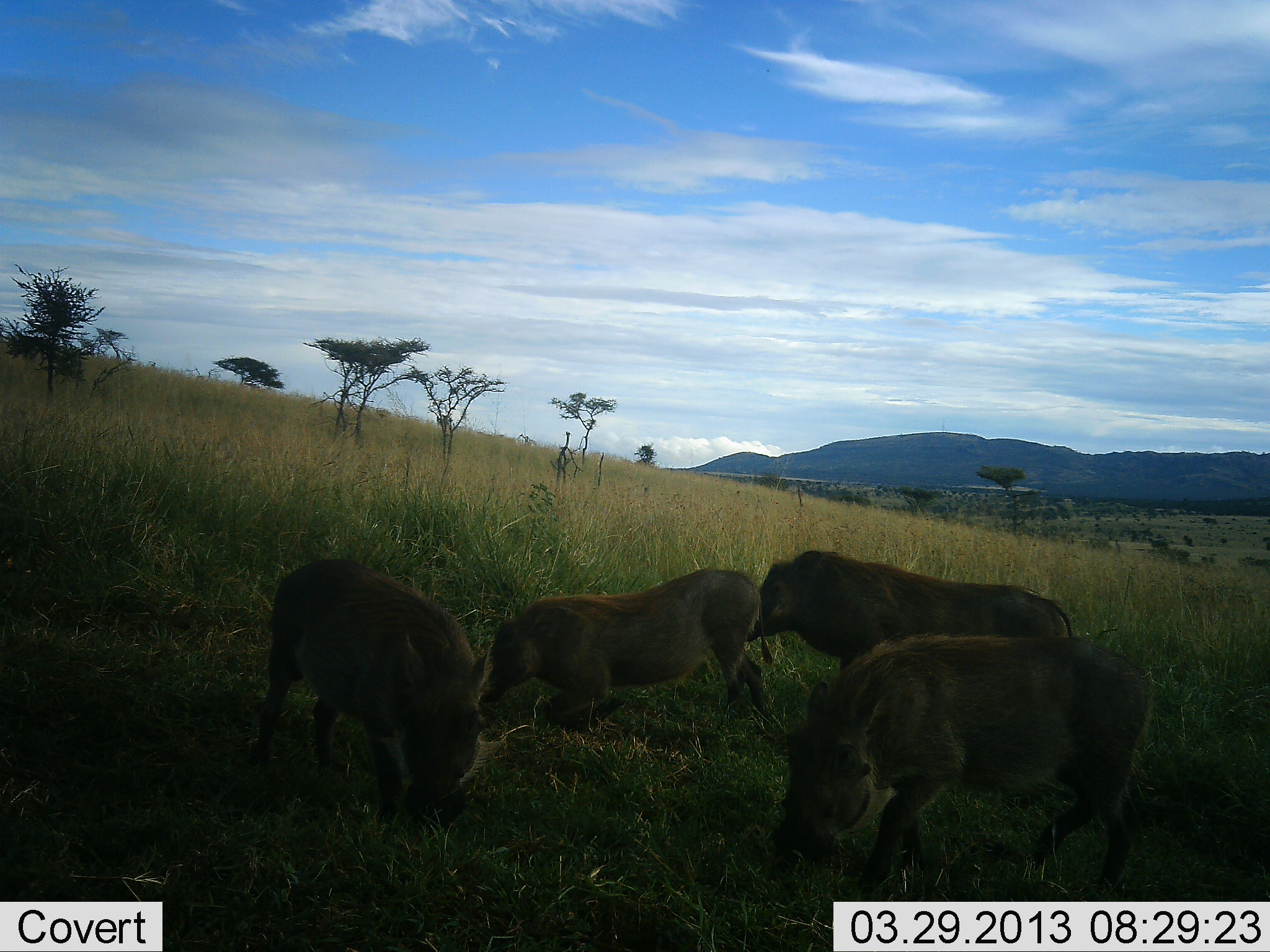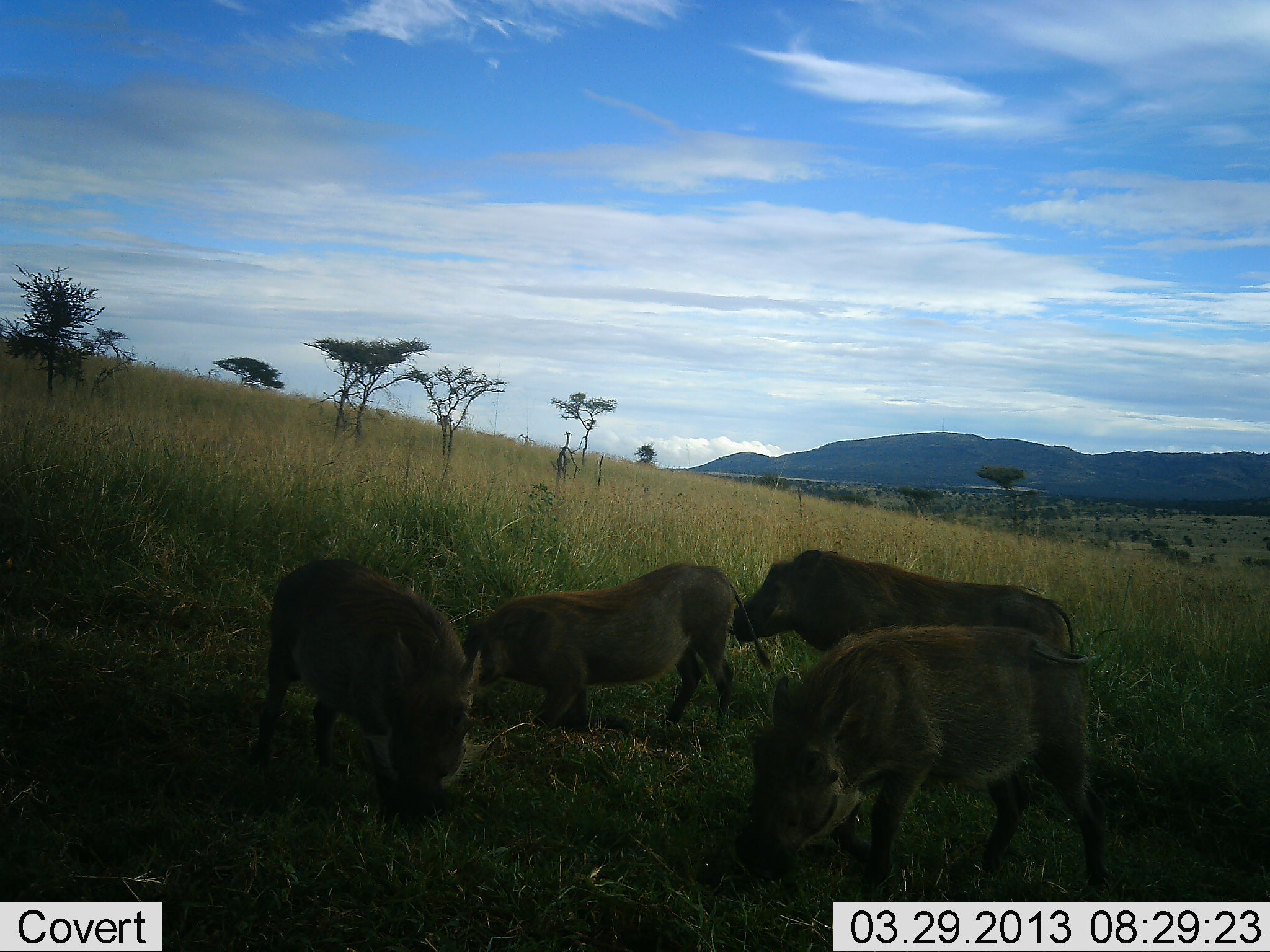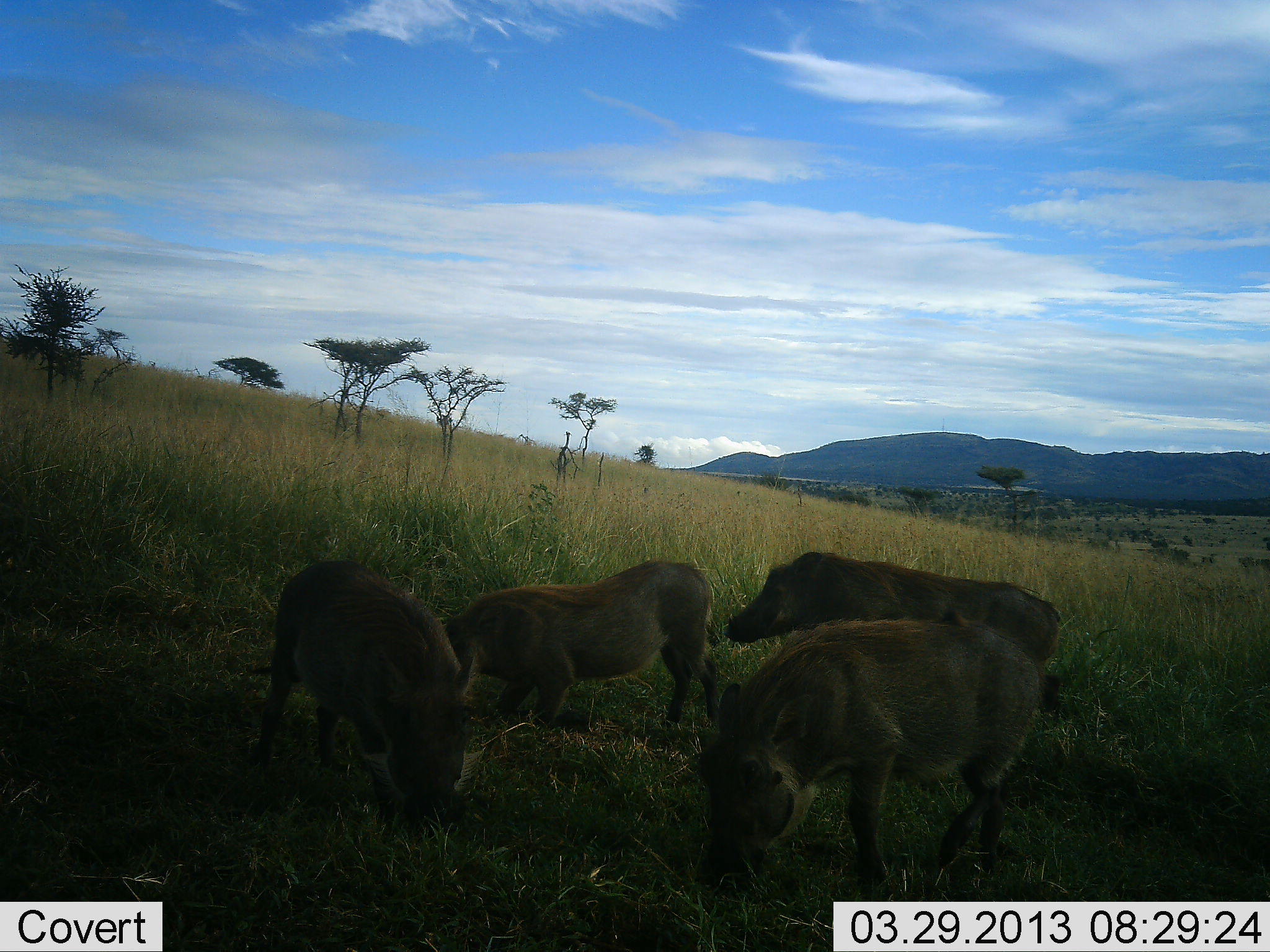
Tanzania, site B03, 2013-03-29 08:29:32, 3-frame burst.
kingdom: Animalia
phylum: Chordata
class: Mammalia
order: Artiodactyla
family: Suidae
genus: Phacochoerus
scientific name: Phacochoerus africanus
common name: warthog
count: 4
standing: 35%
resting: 0%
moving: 6%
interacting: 12%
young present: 0%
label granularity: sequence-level